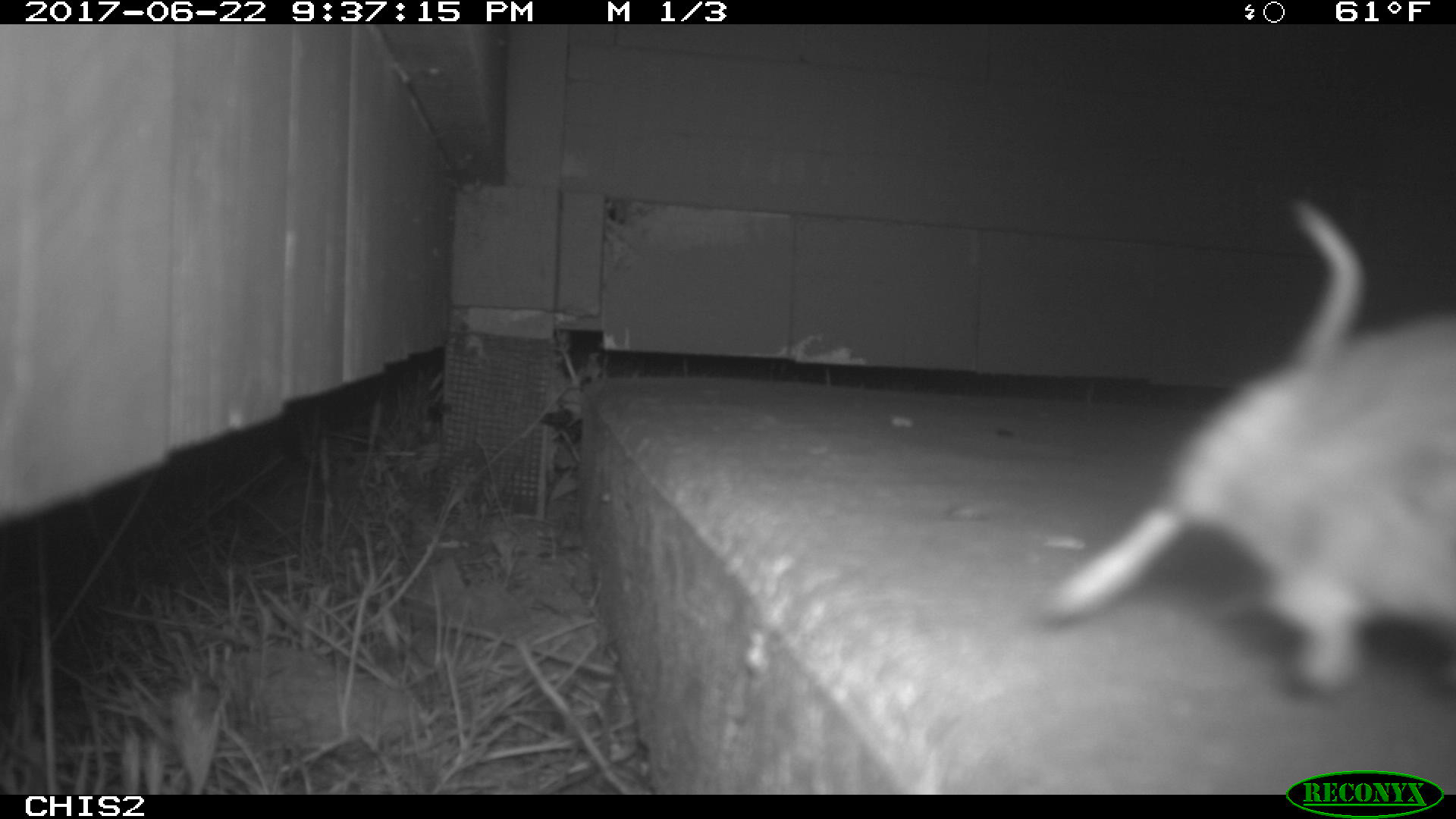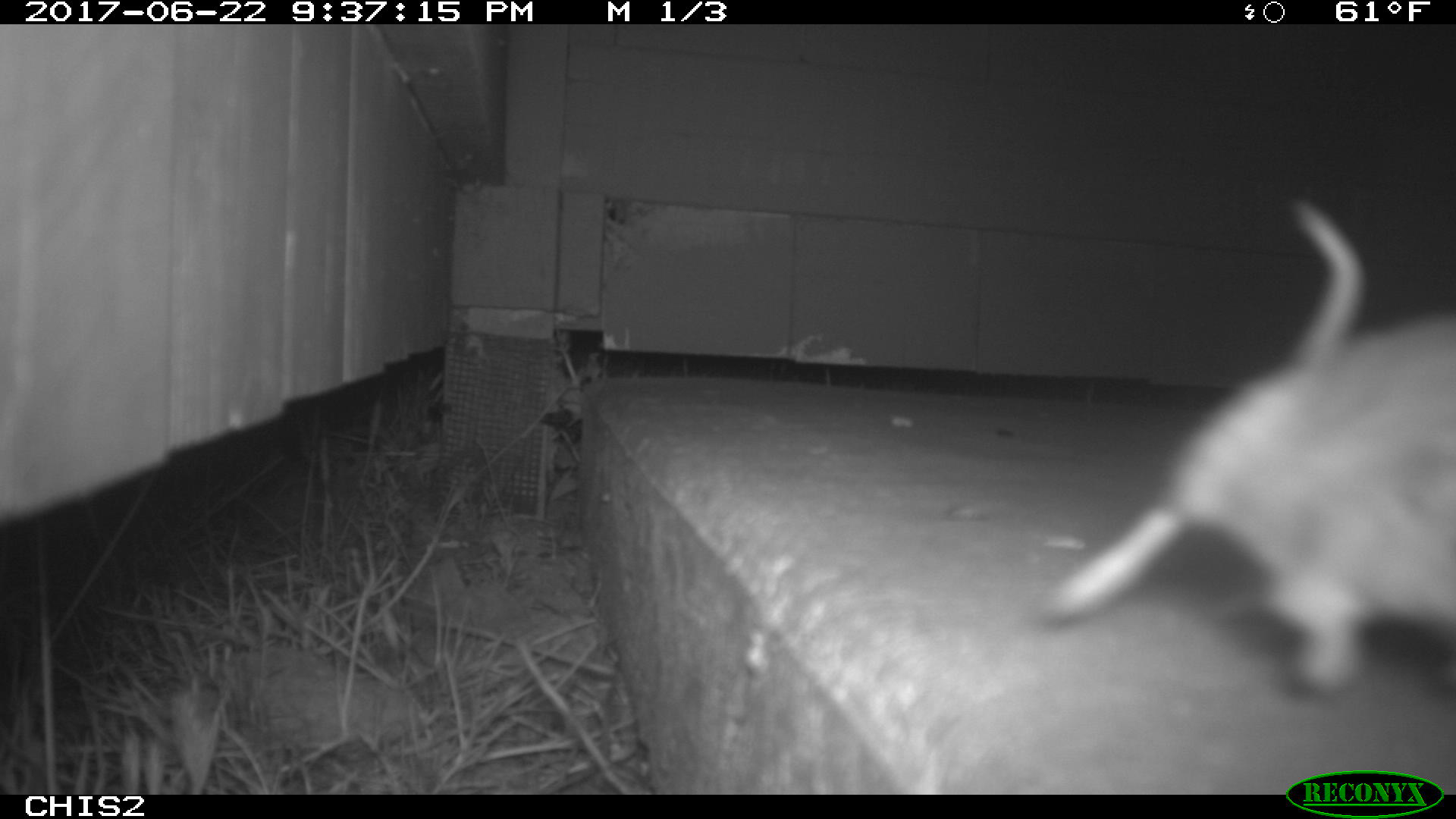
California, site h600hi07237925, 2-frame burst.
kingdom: Animalia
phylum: Chordata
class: Mammalia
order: Rodentia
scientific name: Rodentia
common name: rodent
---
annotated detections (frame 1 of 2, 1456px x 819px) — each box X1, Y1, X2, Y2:
rodent: 1037, 196, 1455, 692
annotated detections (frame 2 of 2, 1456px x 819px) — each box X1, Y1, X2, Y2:
rodent: 1045, 199, 1455, 691